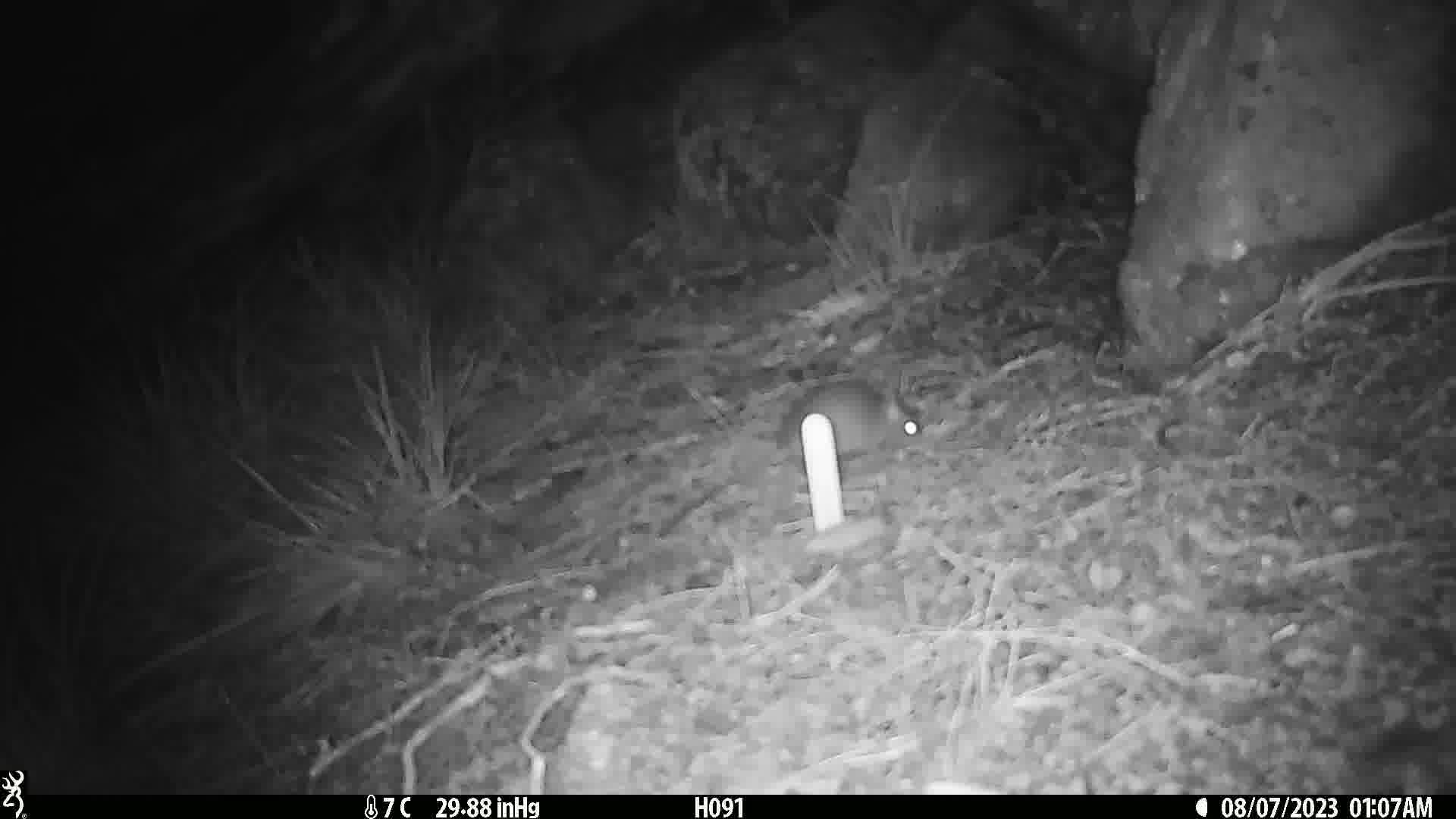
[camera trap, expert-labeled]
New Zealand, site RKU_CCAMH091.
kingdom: Animalia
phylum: Chordata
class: Mammalia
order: Rodentia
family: Muridae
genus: Rattus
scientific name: Rattus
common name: rat